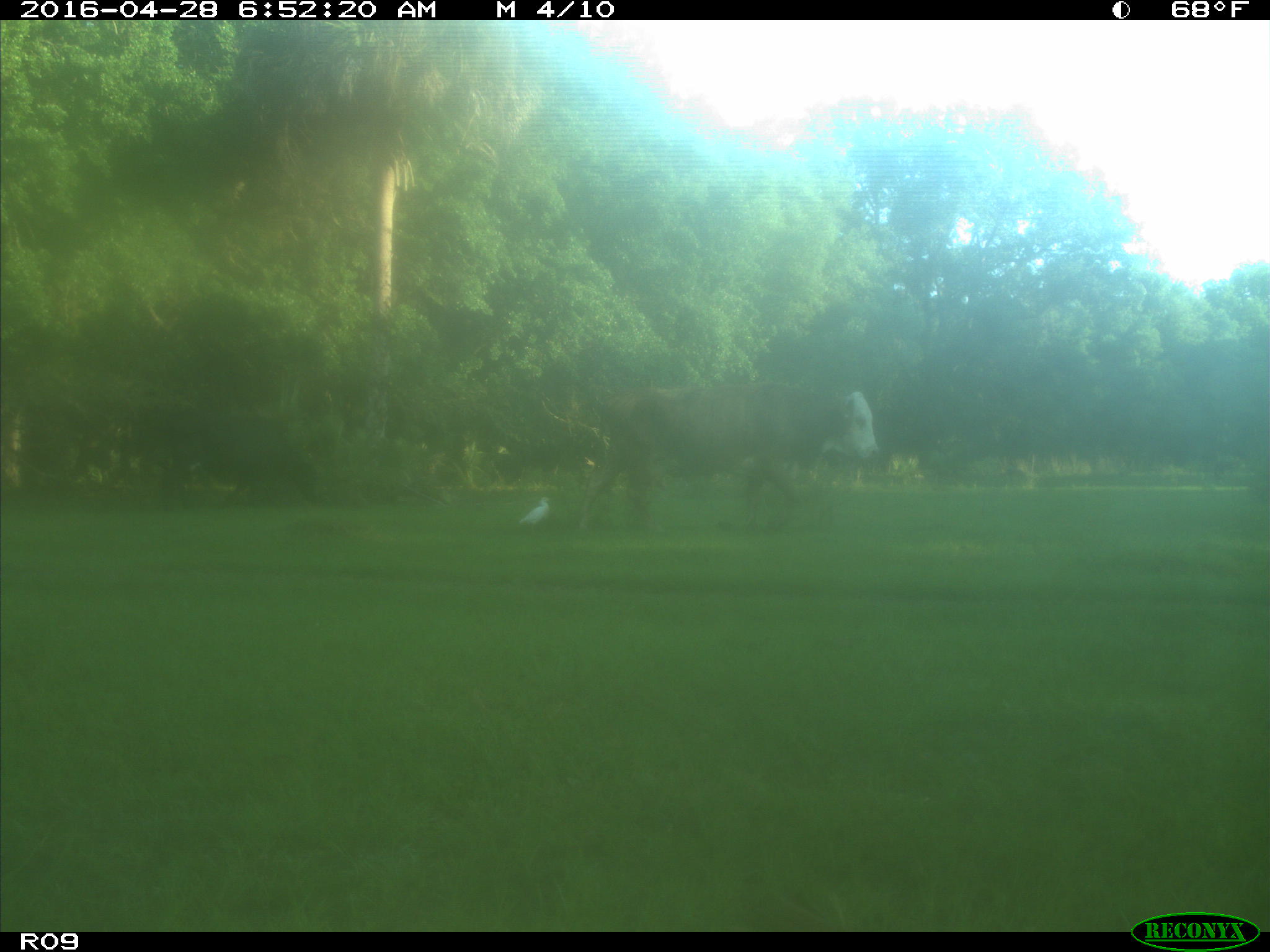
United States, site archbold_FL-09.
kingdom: Animalia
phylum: Chordata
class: Mammalia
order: Artiodactyla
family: Bovidae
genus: Bos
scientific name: Bos taurus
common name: domestic cow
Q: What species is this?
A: Bos taurus (domestic cow).